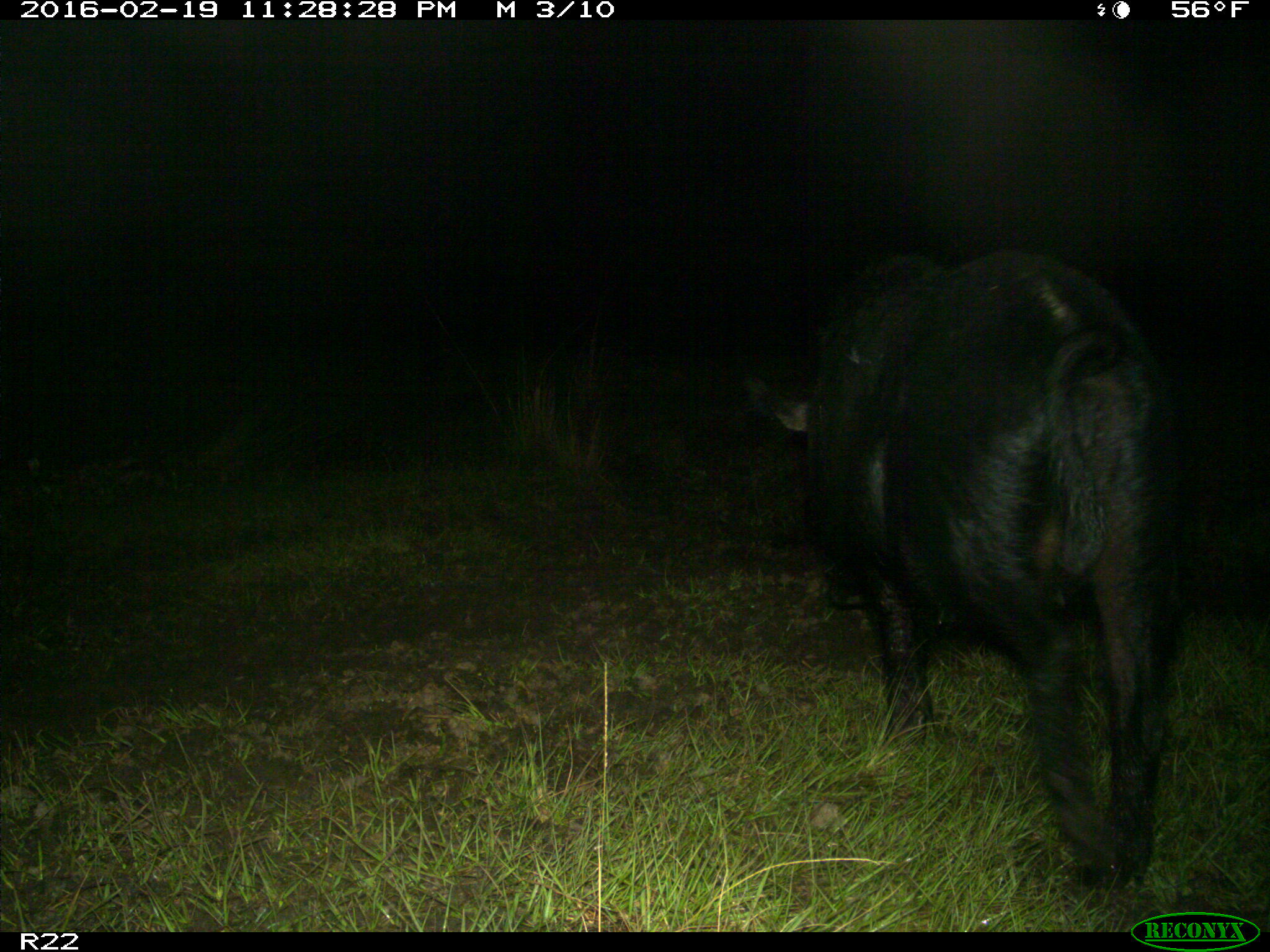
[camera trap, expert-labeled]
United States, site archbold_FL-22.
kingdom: Animalia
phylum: Chordata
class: Mammalia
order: Artiodactyla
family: Suidae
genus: Sus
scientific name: Sus scrofa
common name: wild boar